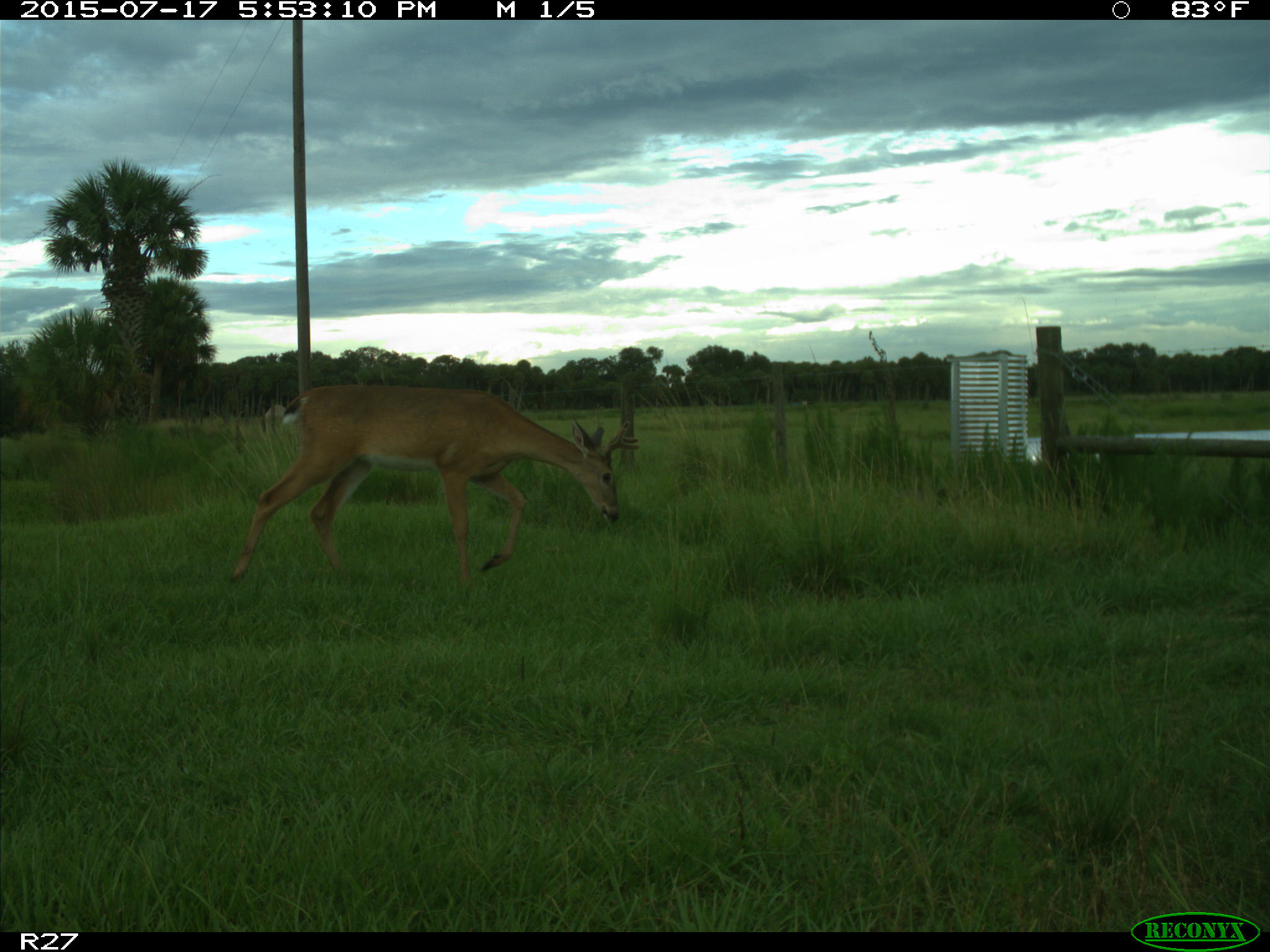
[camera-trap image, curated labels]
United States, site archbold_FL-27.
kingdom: Animalia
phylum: Chordata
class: Mammalia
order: Artiodactyla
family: Cervidae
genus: Odocoileus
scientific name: Odocoileus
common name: deer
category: unidentified deer